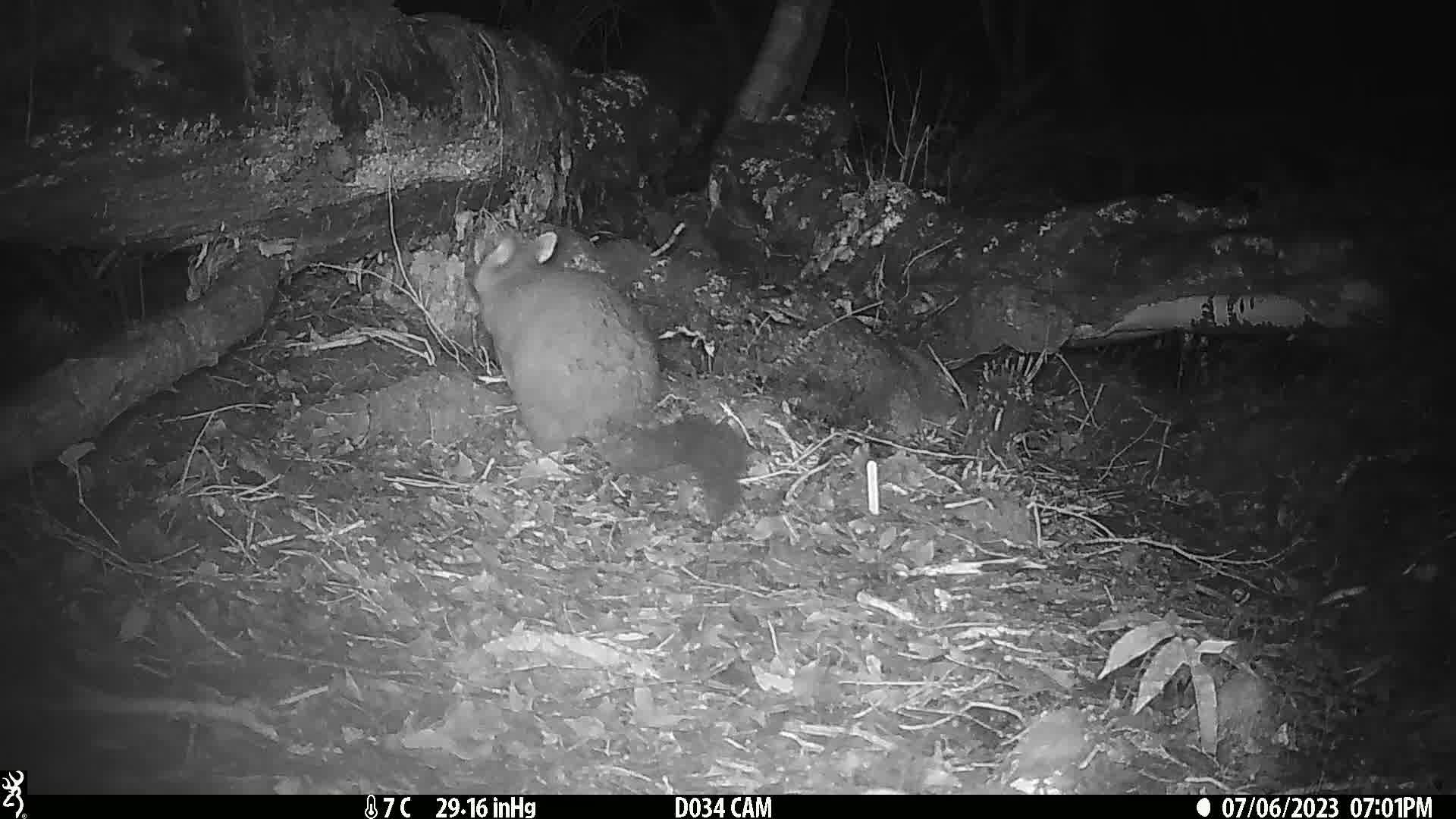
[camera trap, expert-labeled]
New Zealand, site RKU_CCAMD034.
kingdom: Animalia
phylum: Chordata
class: Mammalia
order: Diprotodontia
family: Phalangeridae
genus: Trichosurus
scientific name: Trichosurus vulpecula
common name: common brushtail possum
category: possum